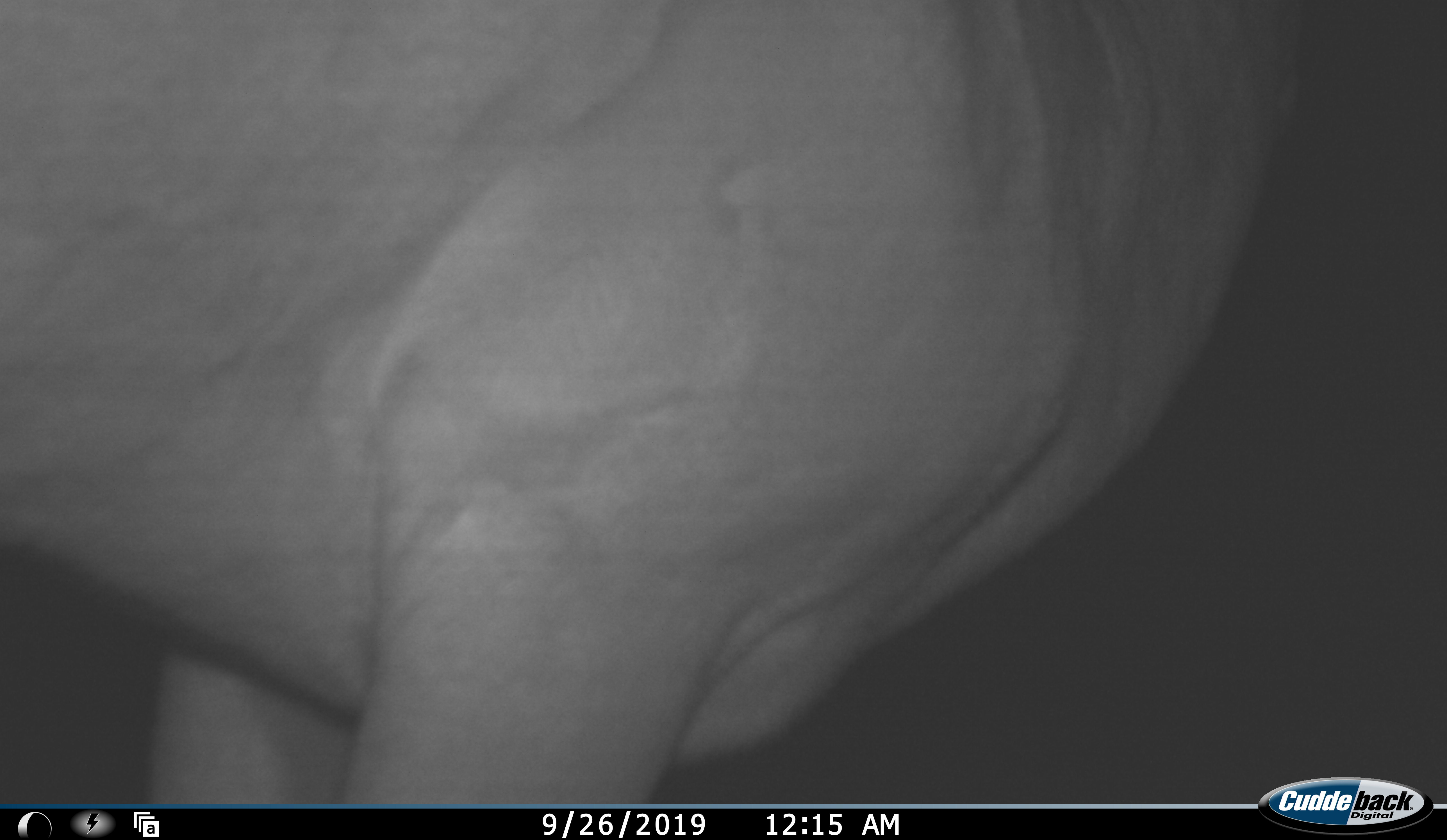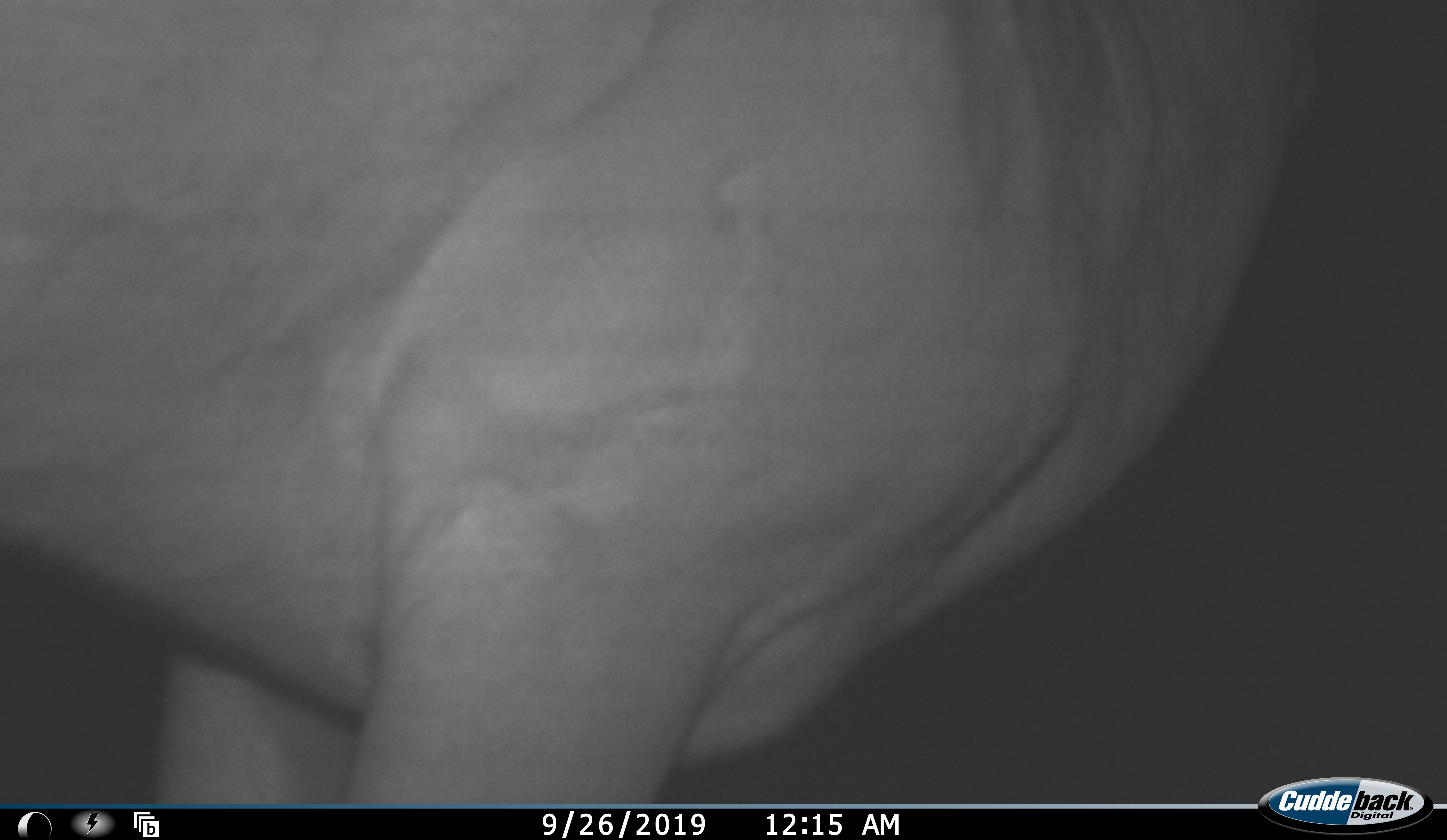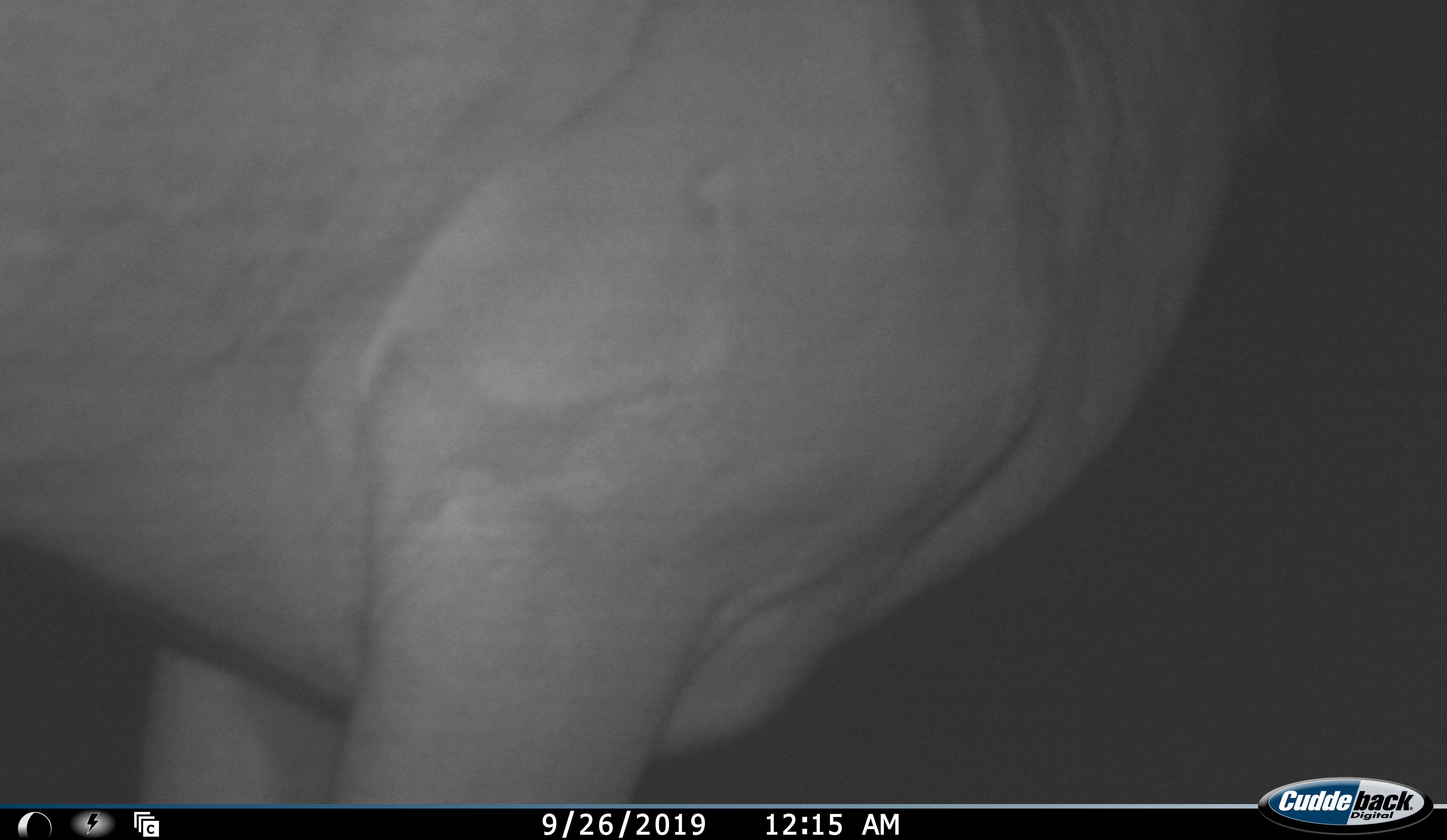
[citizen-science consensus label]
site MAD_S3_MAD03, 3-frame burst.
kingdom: Animalia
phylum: Chordata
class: Mammalia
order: Artiodactyla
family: Bovidae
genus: Aepyceros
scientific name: Aepyceros melampus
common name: impala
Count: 1.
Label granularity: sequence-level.